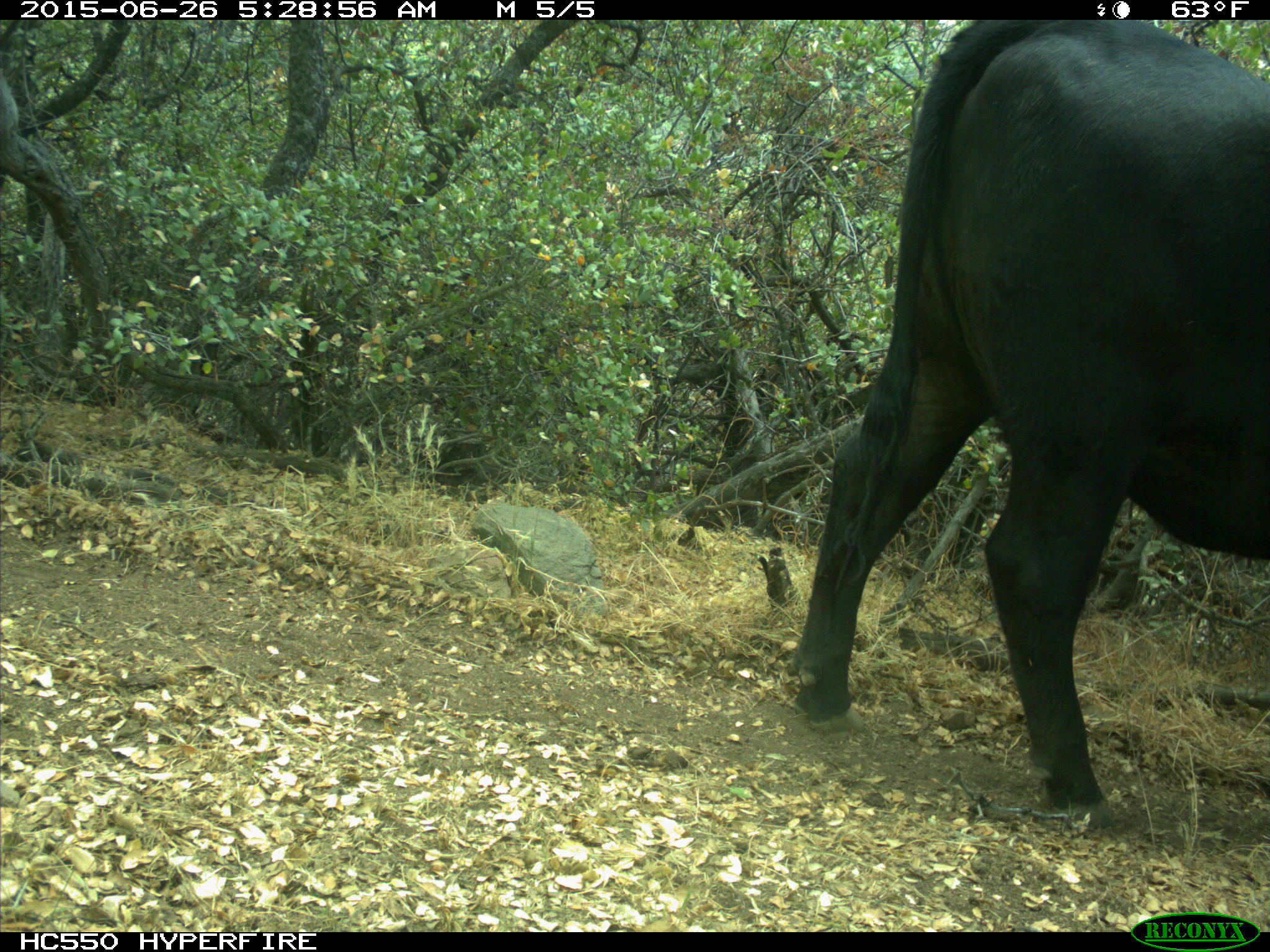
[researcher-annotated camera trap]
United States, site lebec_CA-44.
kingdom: Animalia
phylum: Chordata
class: Mammalia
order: Artiodactyla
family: Bovidae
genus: Bos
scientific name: Bos taurus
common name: domestic cow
Bos taurus (domestic cow).